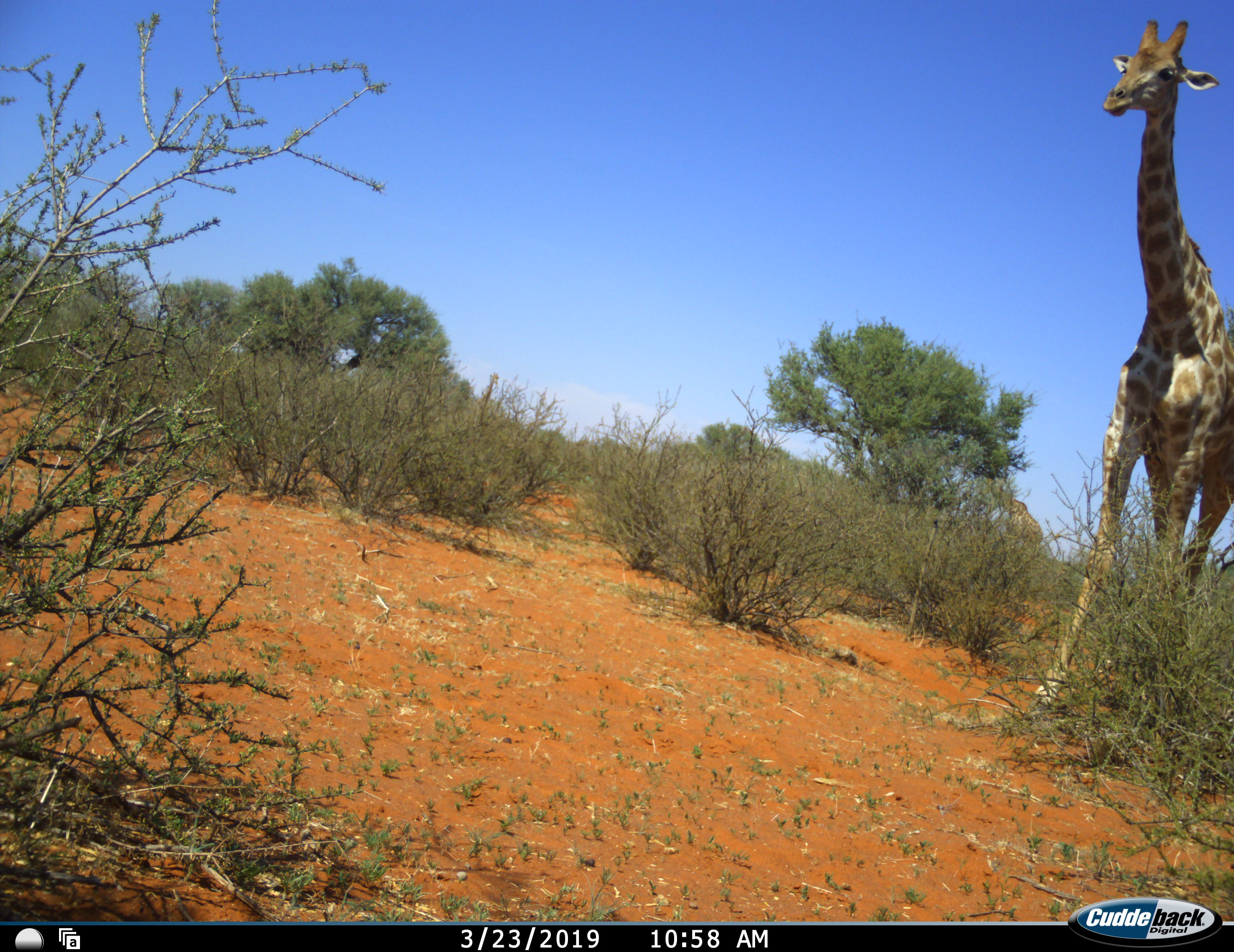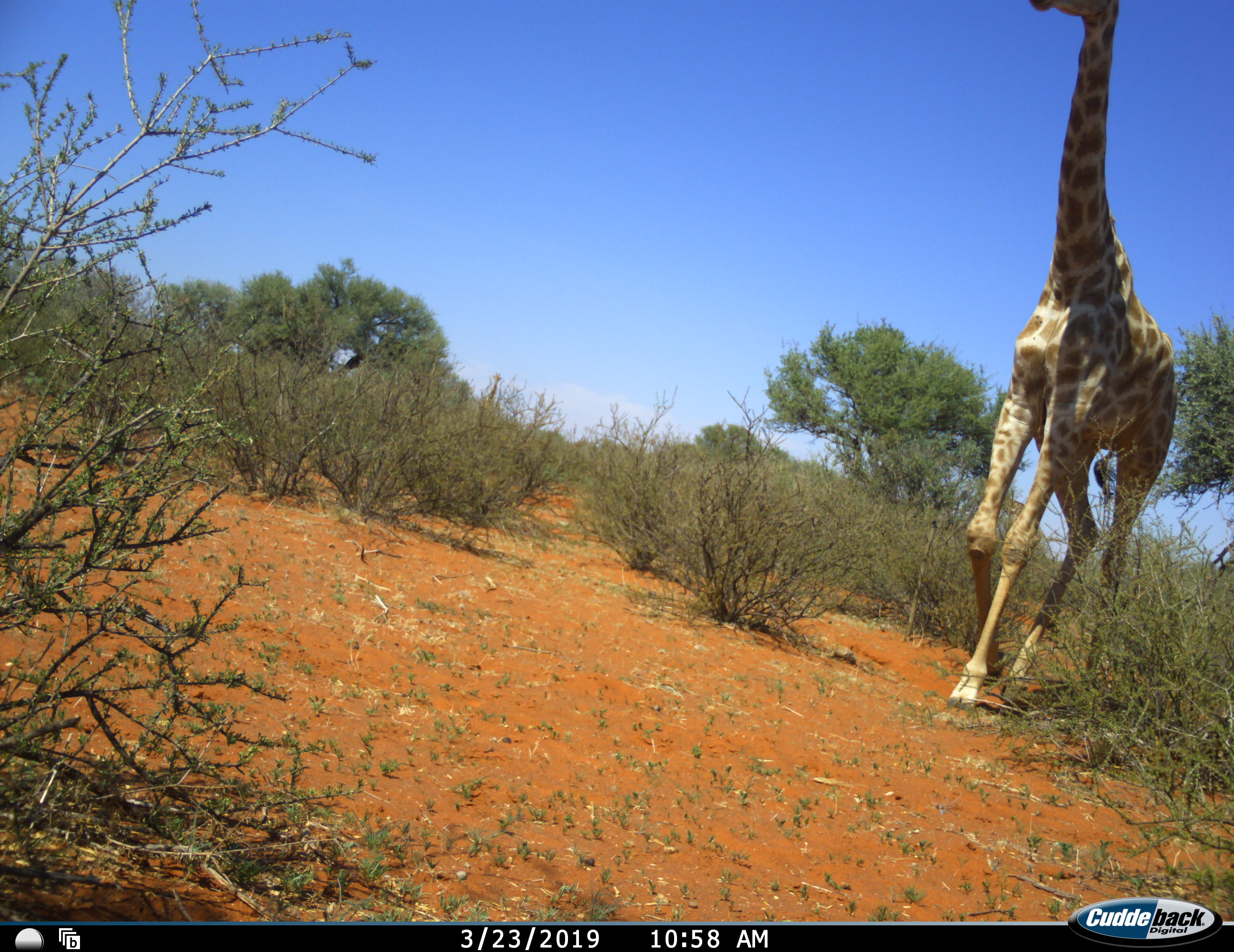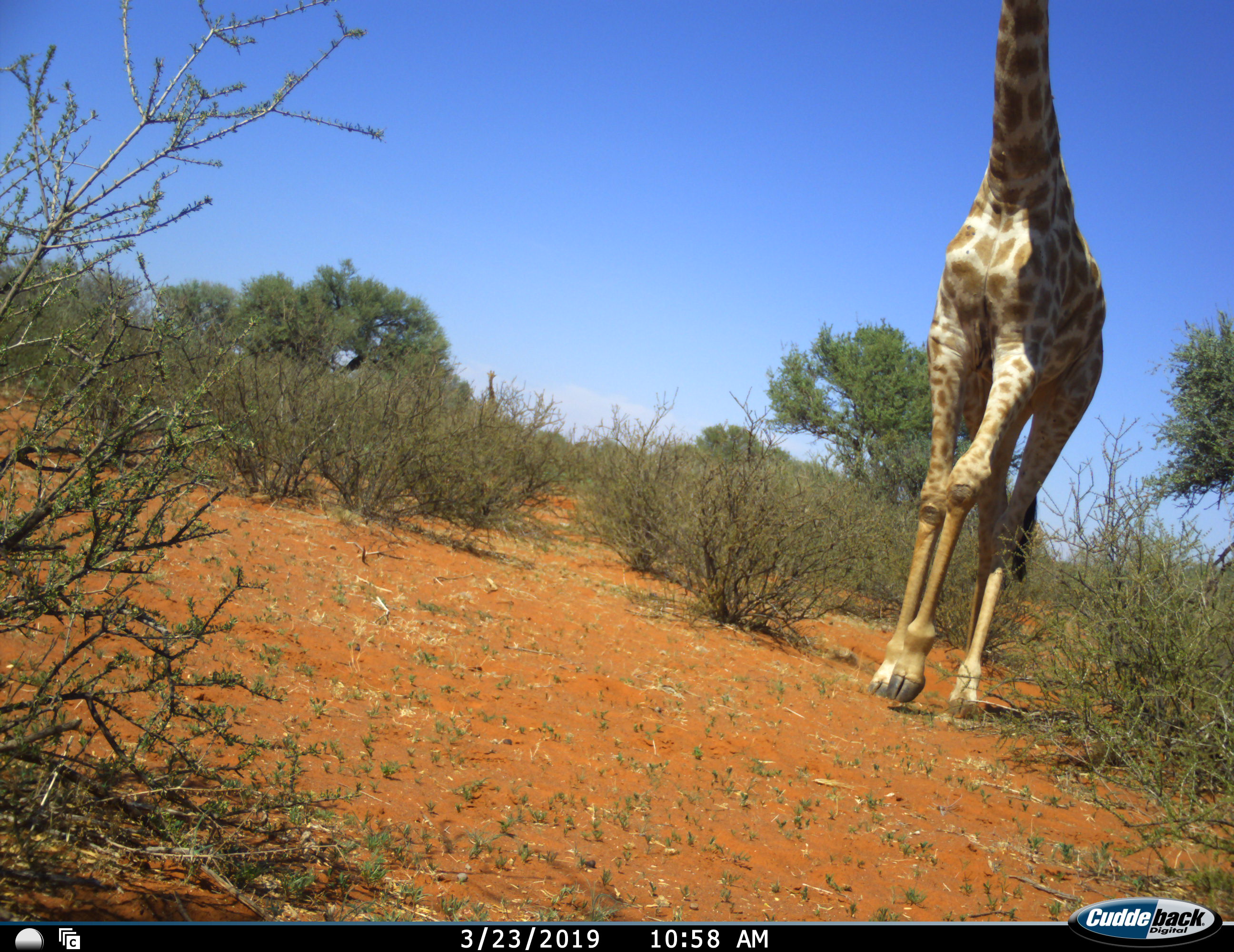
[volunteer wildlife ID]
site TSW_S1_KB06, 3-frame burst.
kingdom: Animalia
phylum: Chordata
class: Mammalia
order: Artiodactyla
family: Giraffidae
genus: Giraffa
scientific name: Giraffa camelopardalis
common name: giraffe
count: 1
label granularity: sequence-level